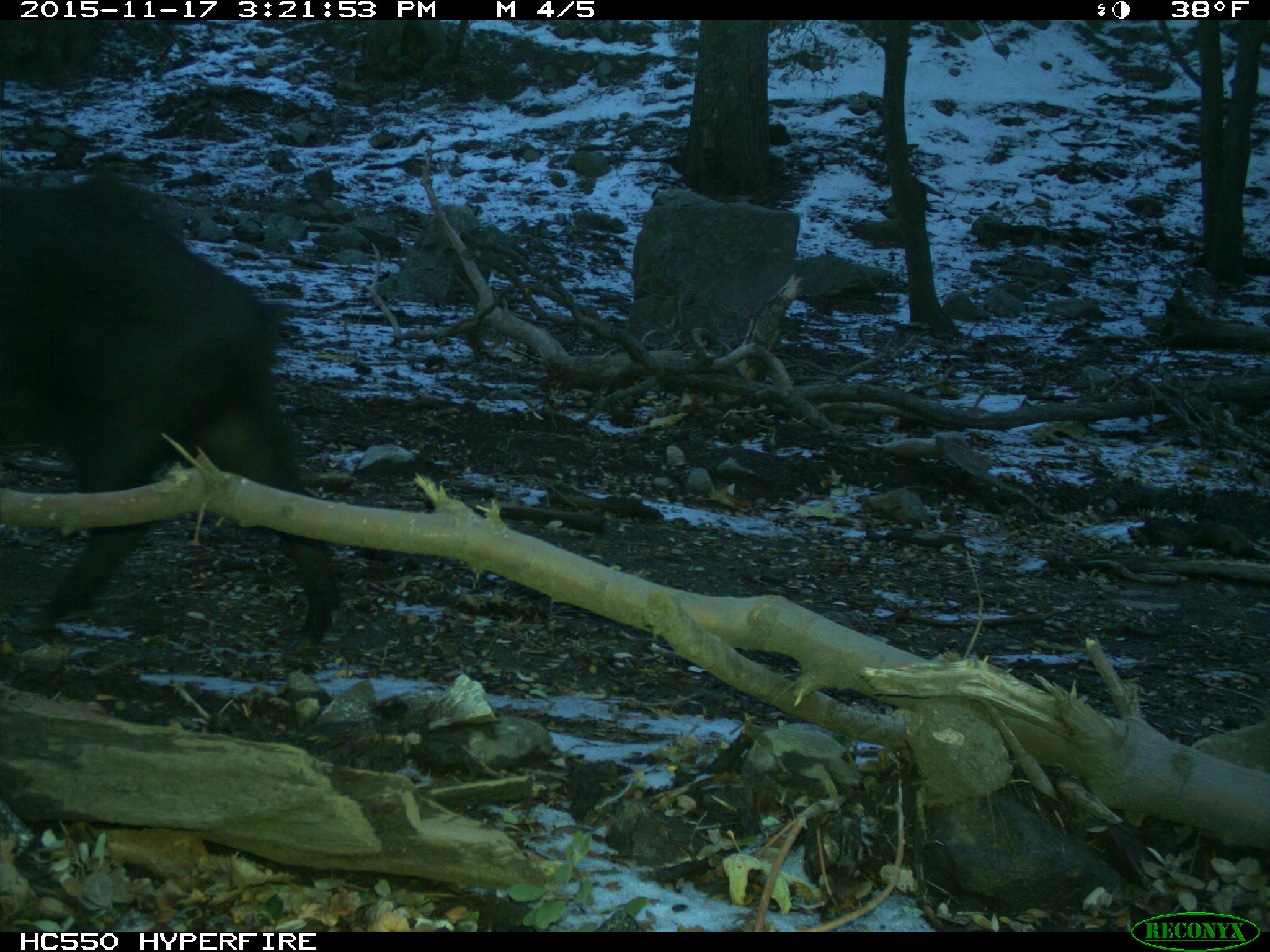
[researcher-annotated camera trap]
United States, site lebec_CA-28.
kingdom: Animalia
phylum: Chordata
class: Mammalia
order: Artiodactyla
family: Suidae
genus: Sus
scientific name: Sus scrofa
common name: wild boar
Sus scrofa (wild boar).